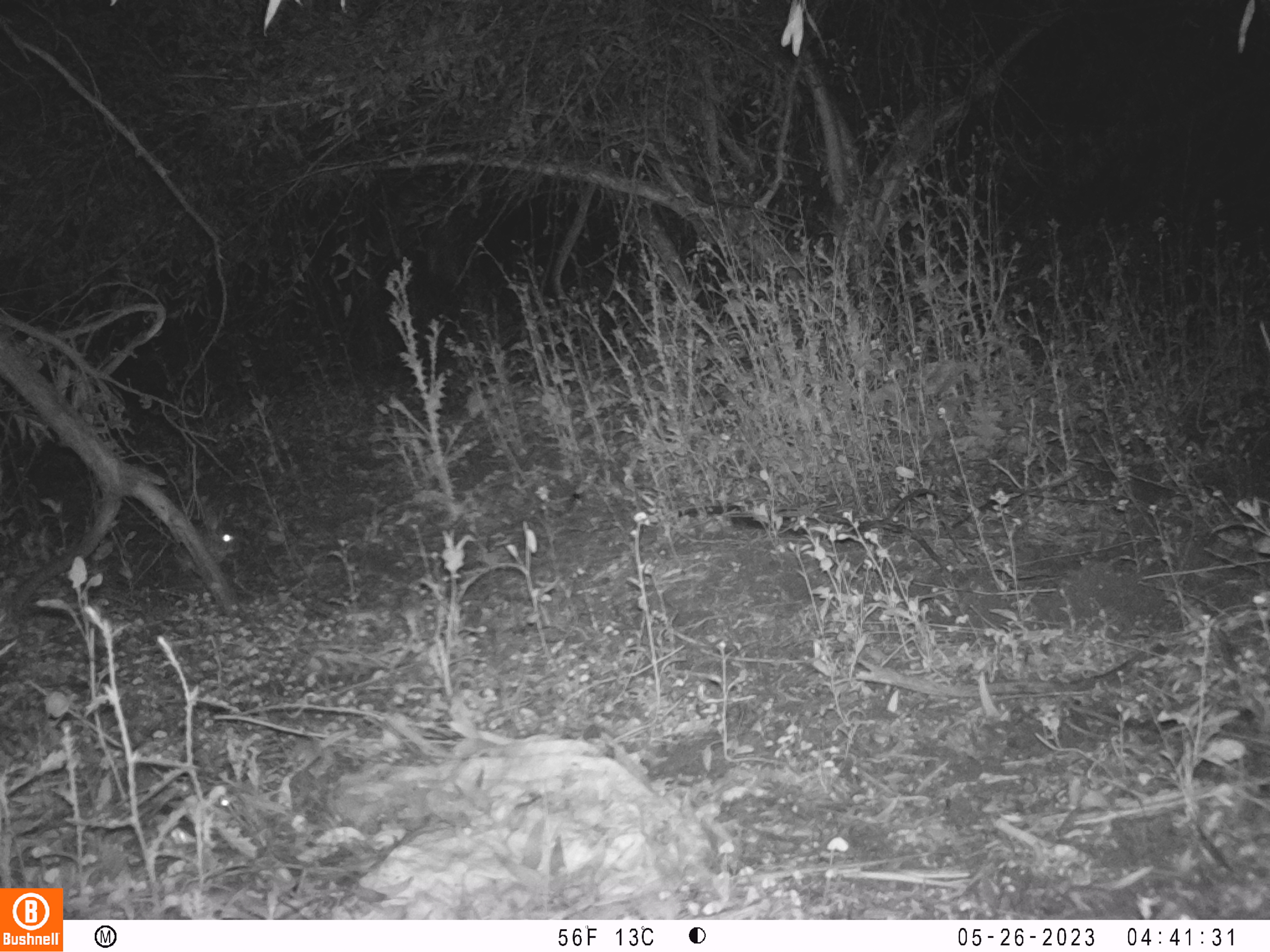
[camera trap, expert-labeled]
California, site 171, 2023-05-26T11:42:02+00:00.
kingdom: Animalia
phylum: Chordata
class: Mammalia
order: Lagomorpha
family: Leporidae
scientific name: Leporidae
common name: rabbit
Rabbit (Leporidae).